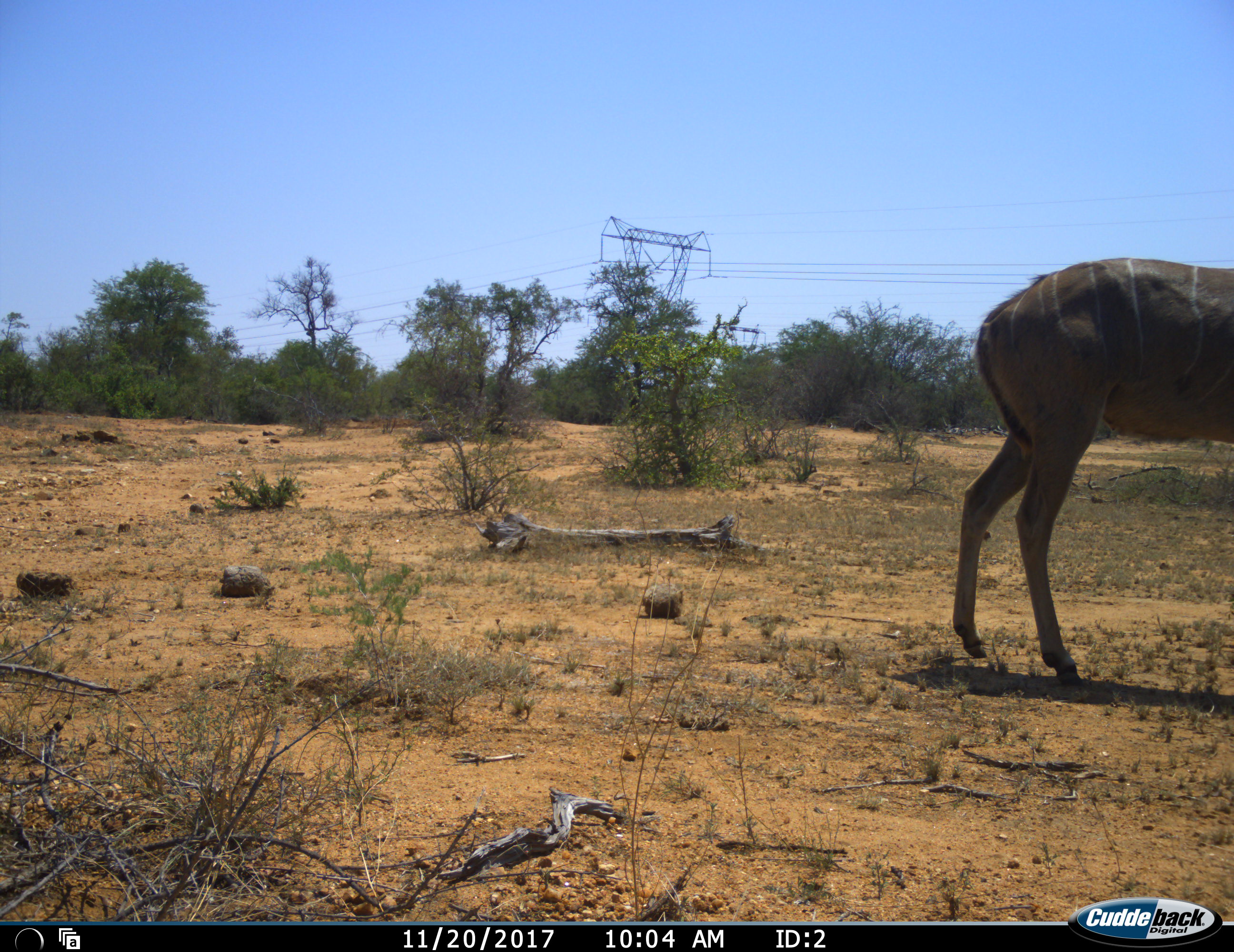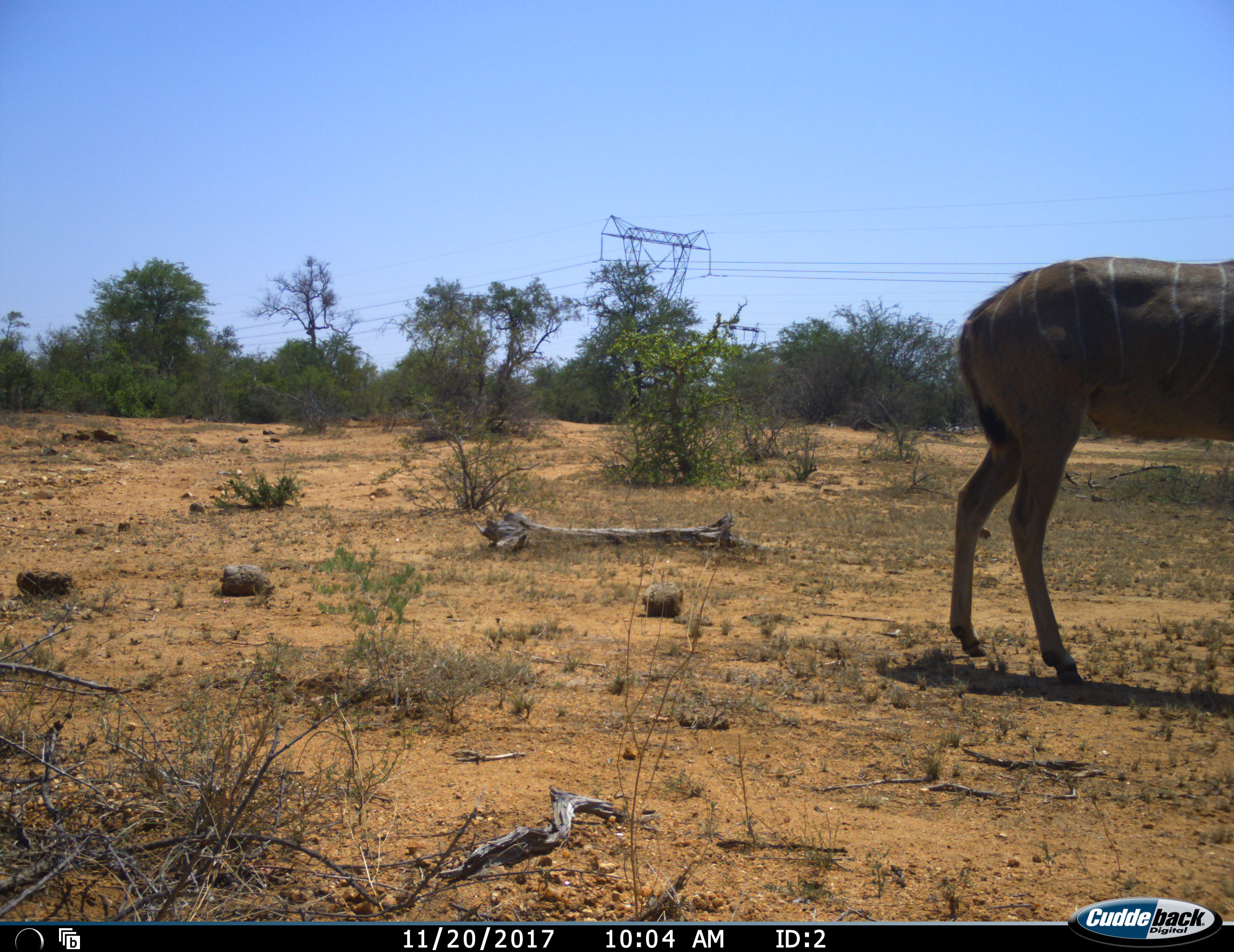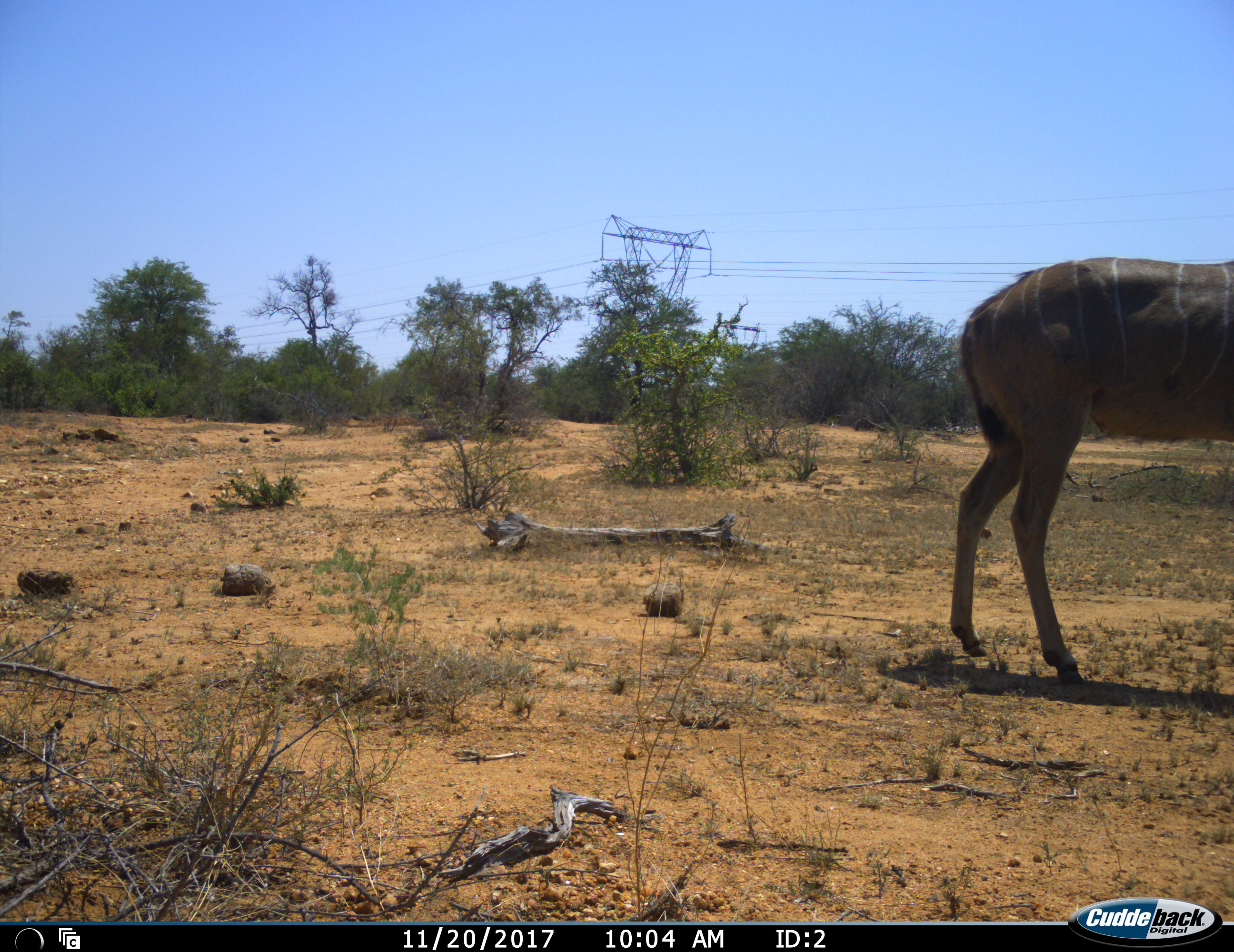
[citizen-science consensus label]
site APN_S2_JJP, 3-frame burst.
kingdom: Animalia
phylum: Chordata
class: Mammalia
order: Artiodactyla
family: Bovidae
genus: Tragelaphus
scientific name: Tragelaphus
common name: kudu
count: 1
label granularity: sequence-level